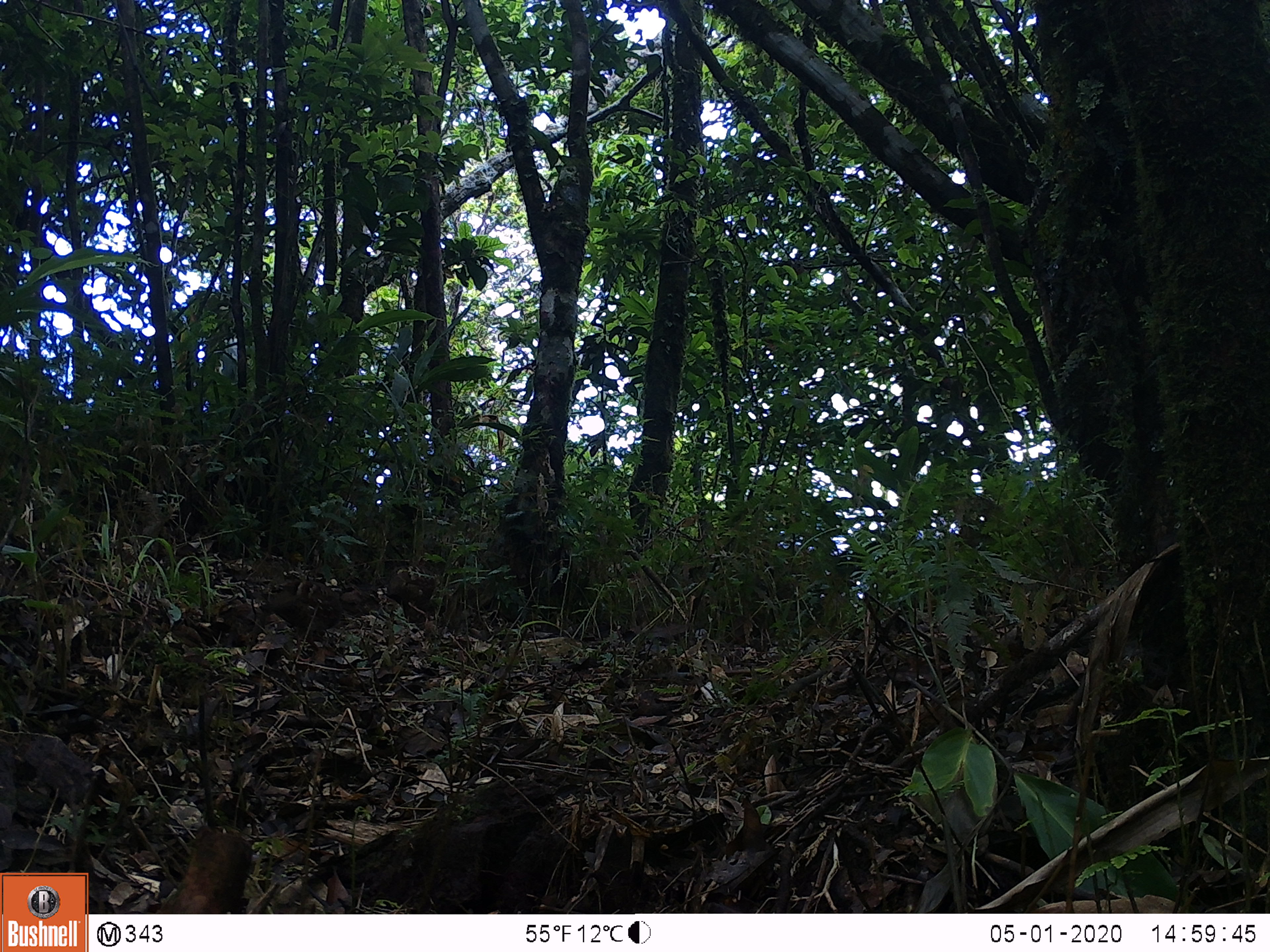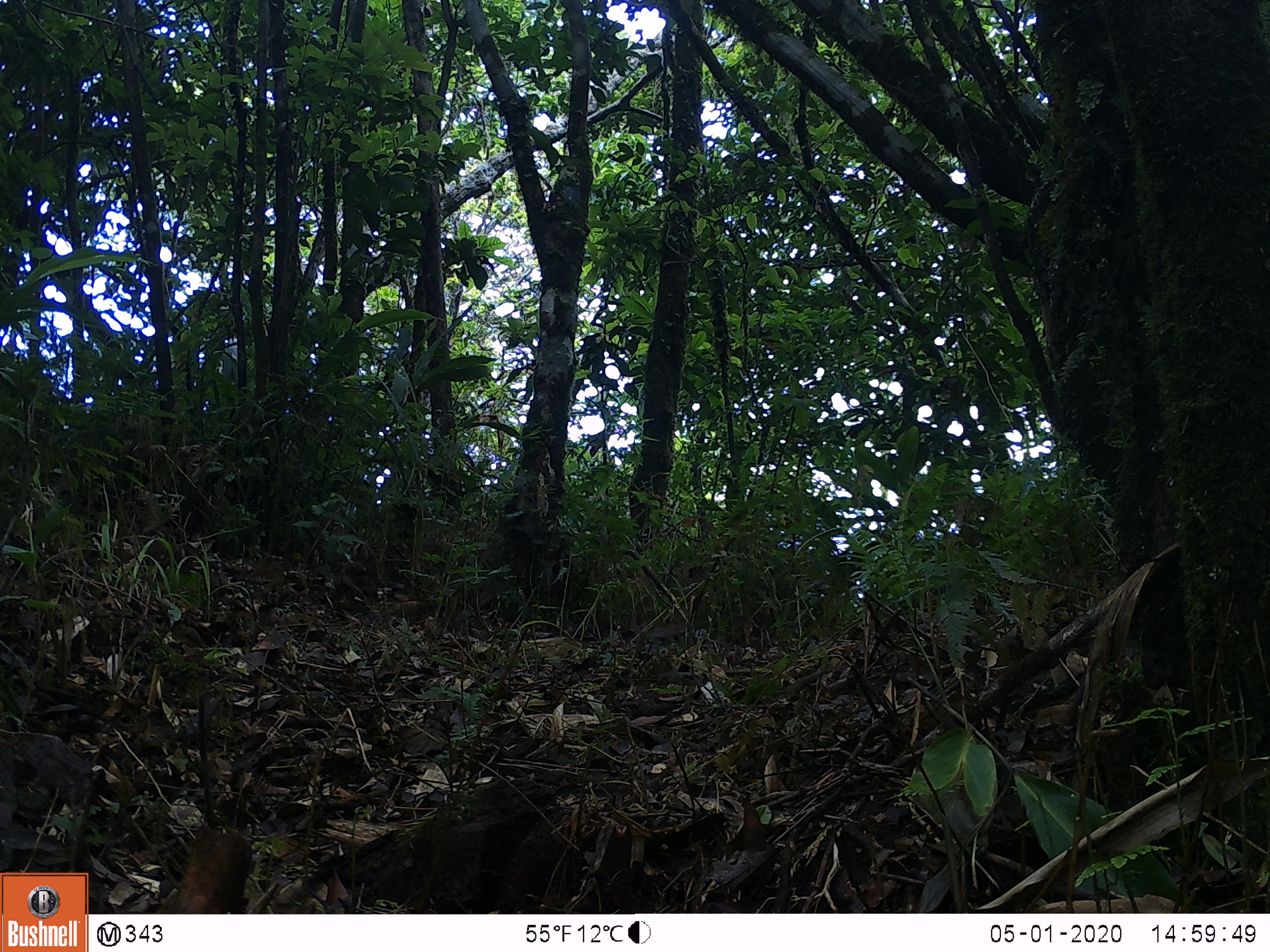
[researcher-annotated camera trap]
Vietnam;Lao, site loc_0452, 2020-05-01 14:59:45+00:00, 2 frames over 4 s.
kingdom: Animalia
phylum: Chordata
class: Aves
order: Galliformes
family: Phasianidae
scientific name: Phasianidae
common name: partridge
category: unidentified partridge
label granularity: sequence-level